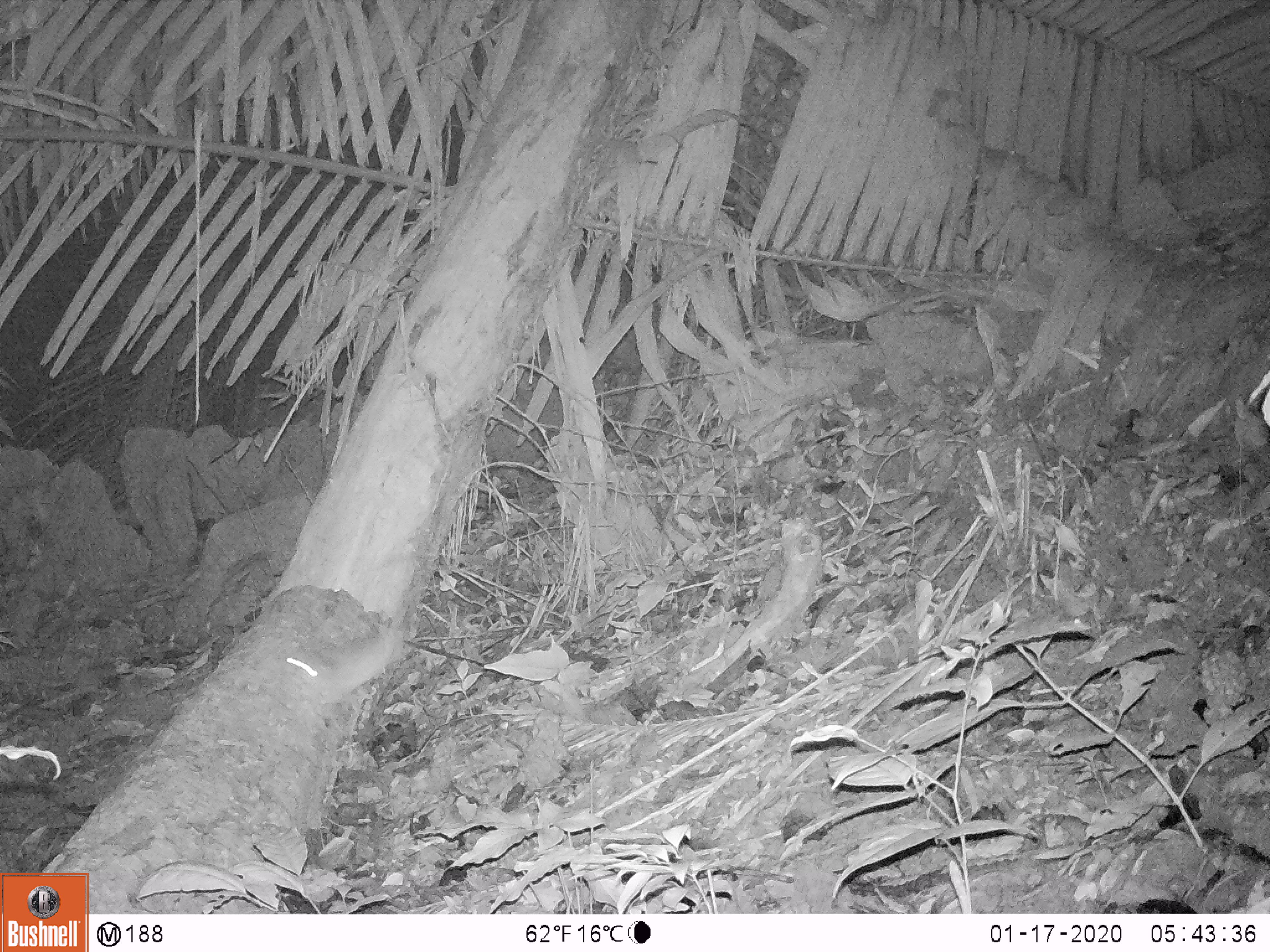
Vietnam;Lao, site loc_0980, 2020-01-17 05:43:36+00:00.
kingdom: Animalia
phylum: Chordata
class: Mammalia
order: Rodentia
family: Muridae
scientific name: Muridae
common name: old-world mice and rats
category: unidentified murid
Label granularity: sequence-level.